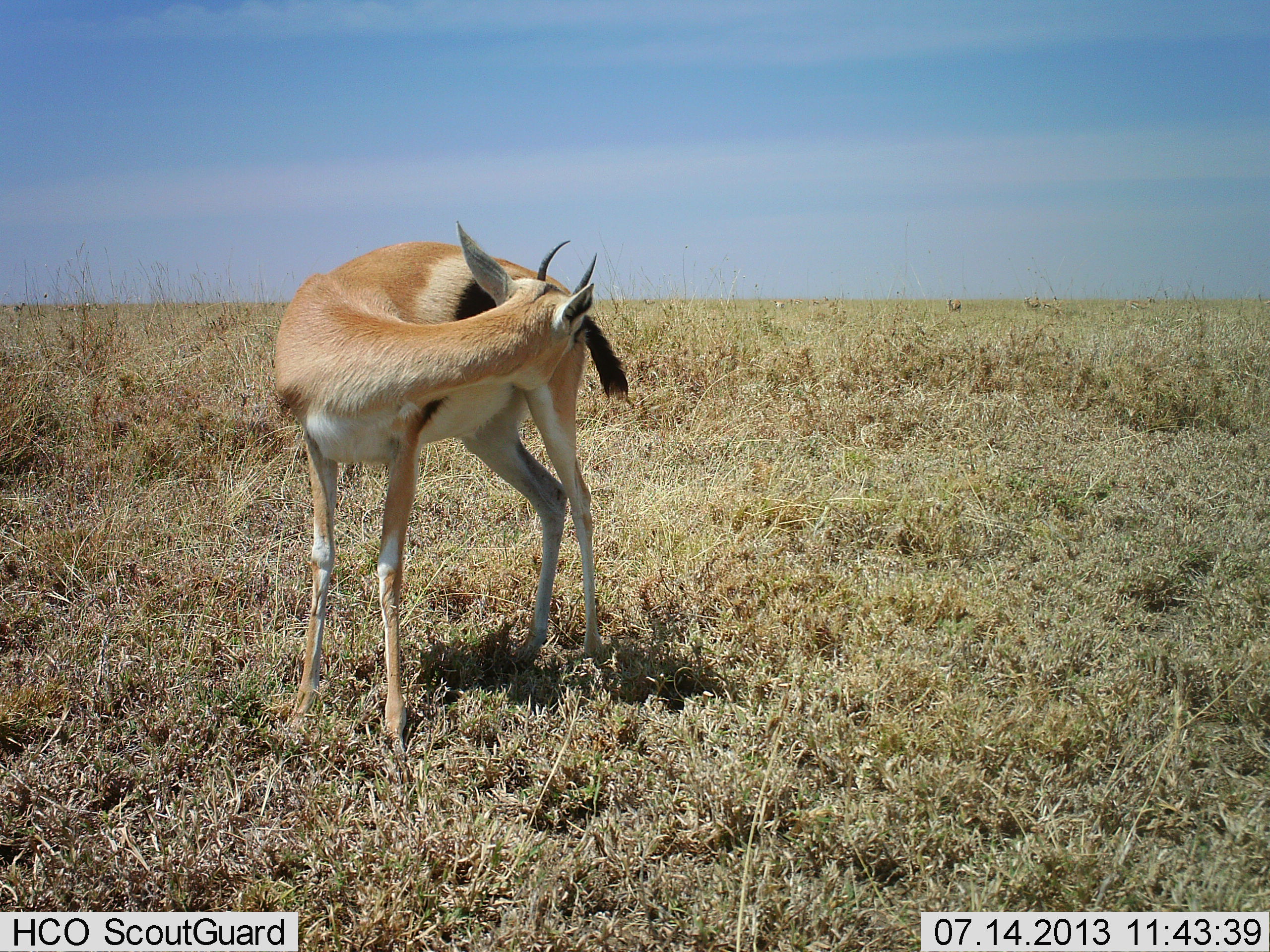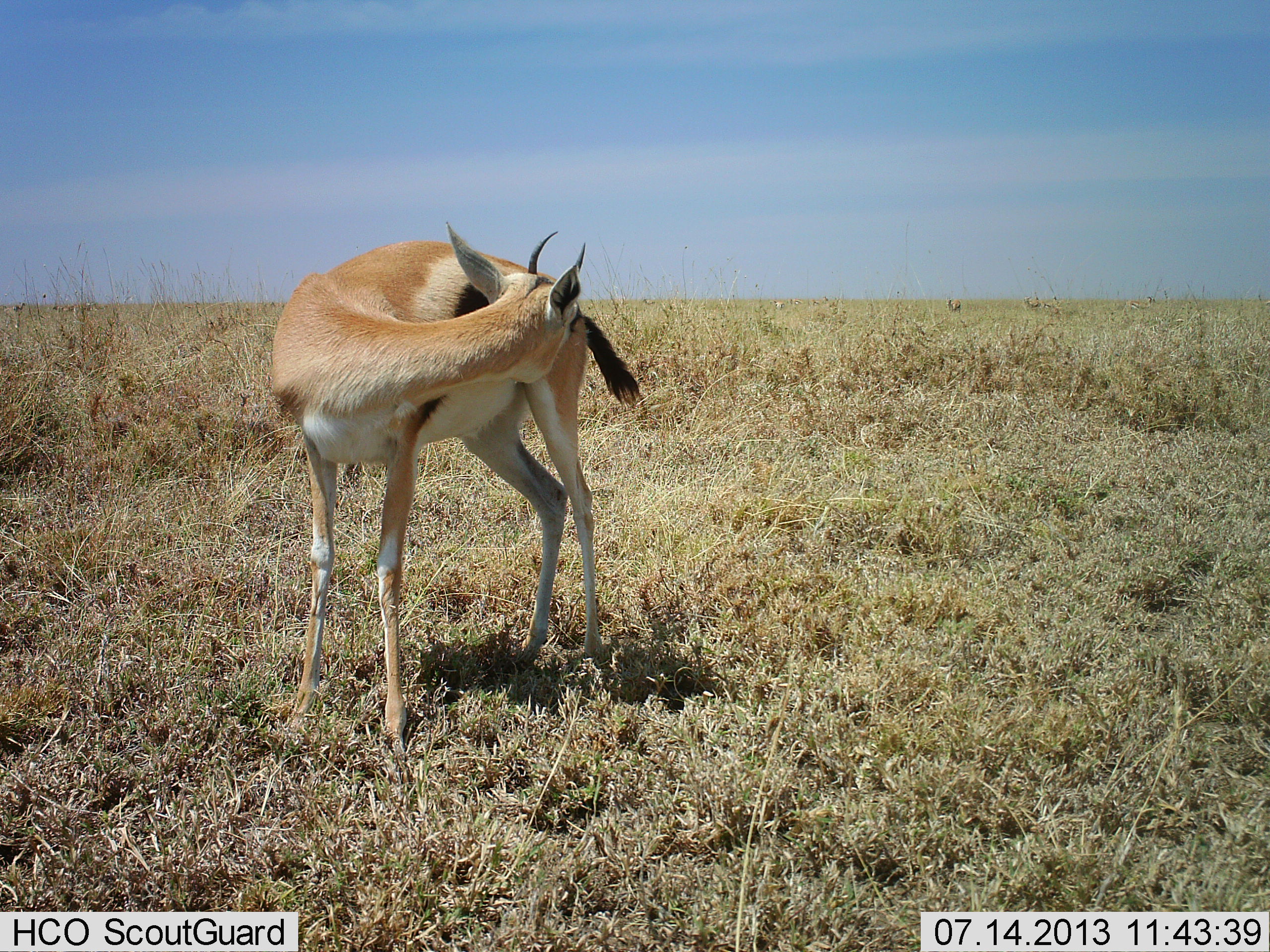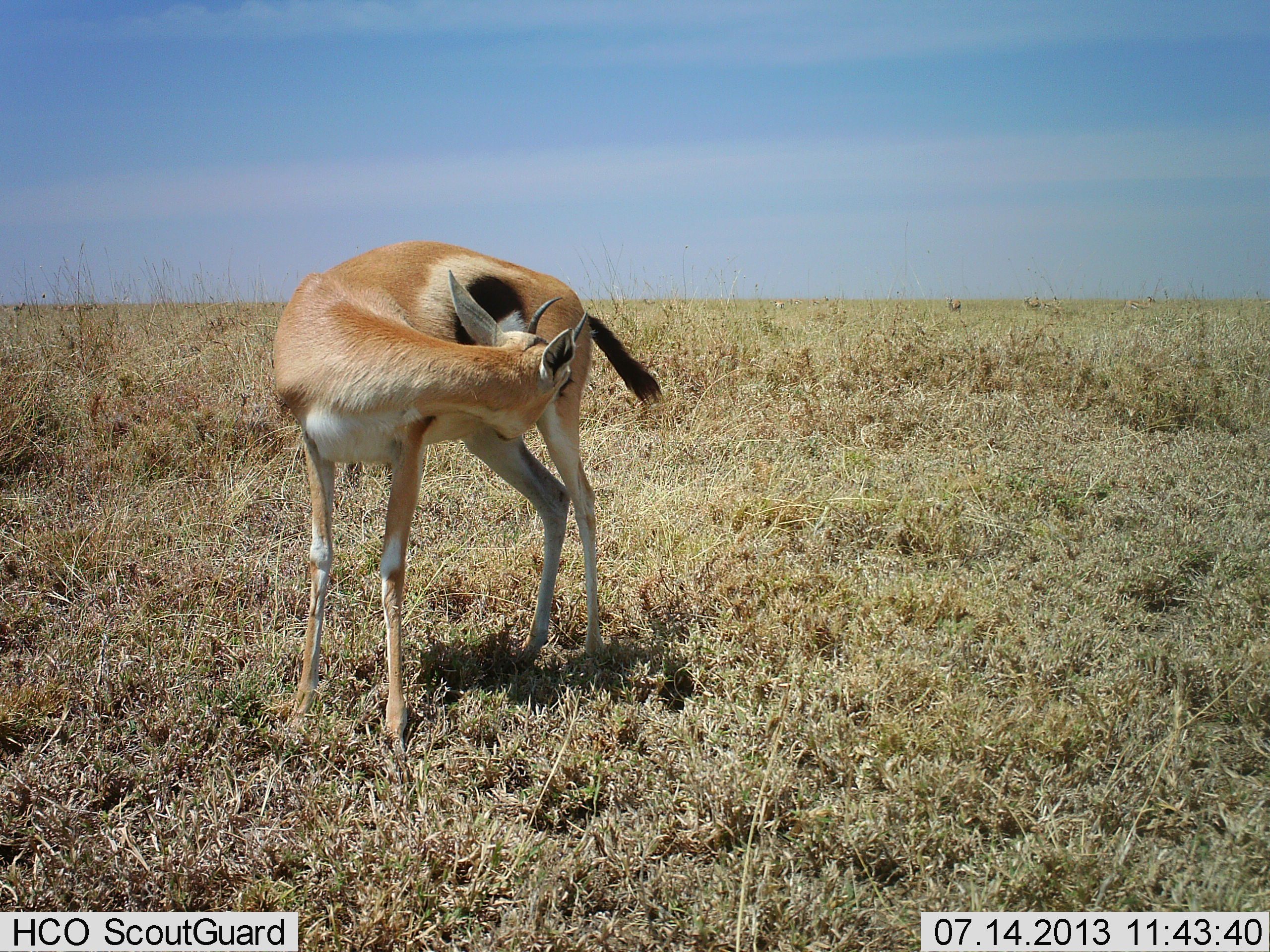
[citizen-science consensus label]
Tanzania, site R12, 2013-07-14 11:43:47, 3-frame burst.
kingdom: Animalia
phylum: Chordata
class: Mammalia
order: Artiodactyla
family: Bovidae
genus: Eudorcas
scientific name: Eudorcas thomsonii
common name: thomson's gazelle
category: gazellethomsons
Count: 1.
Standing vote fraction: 80%.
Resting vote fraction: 4%.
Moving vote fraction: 16%.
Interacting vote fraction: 4%.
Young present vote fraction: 0%.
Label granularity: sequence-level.